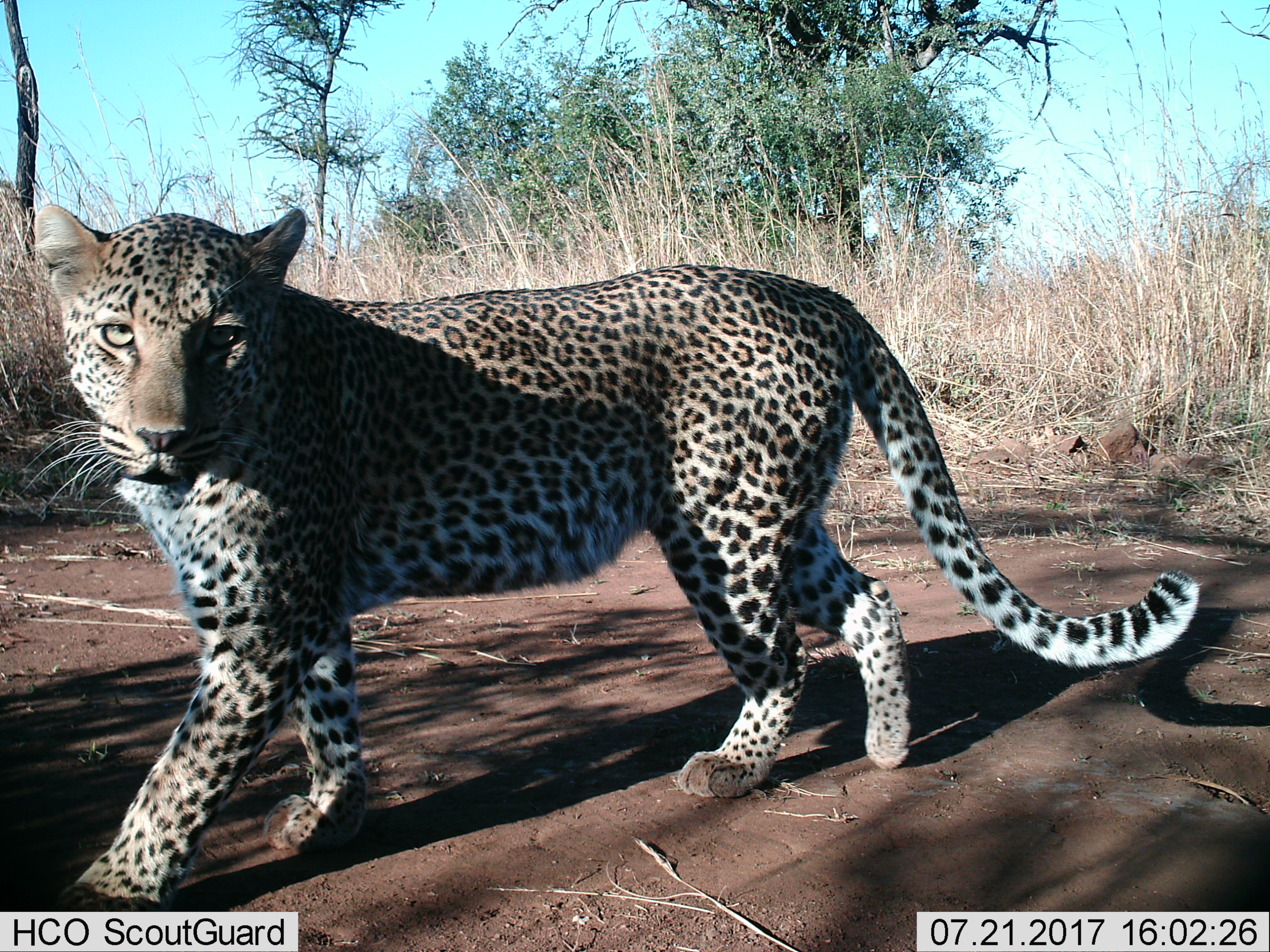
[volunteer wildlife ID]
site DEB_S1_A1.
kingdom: Animalia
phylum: Chordata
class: Mammalia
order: Carnivora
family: Felidae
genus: Panthera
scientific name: Panthera pardus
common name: leopard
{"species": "leopard (Panthera pardus)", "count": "1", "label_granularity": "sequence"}